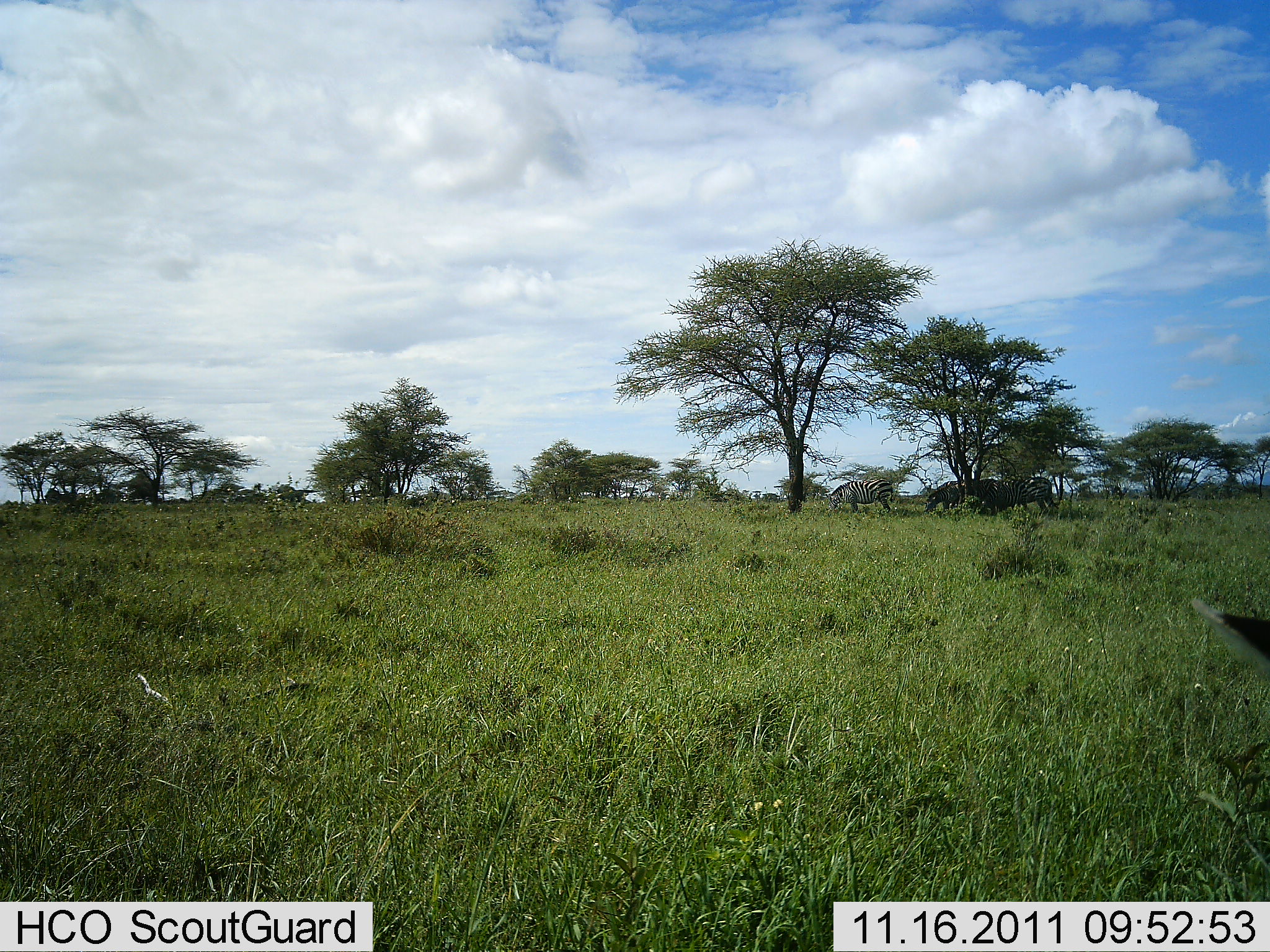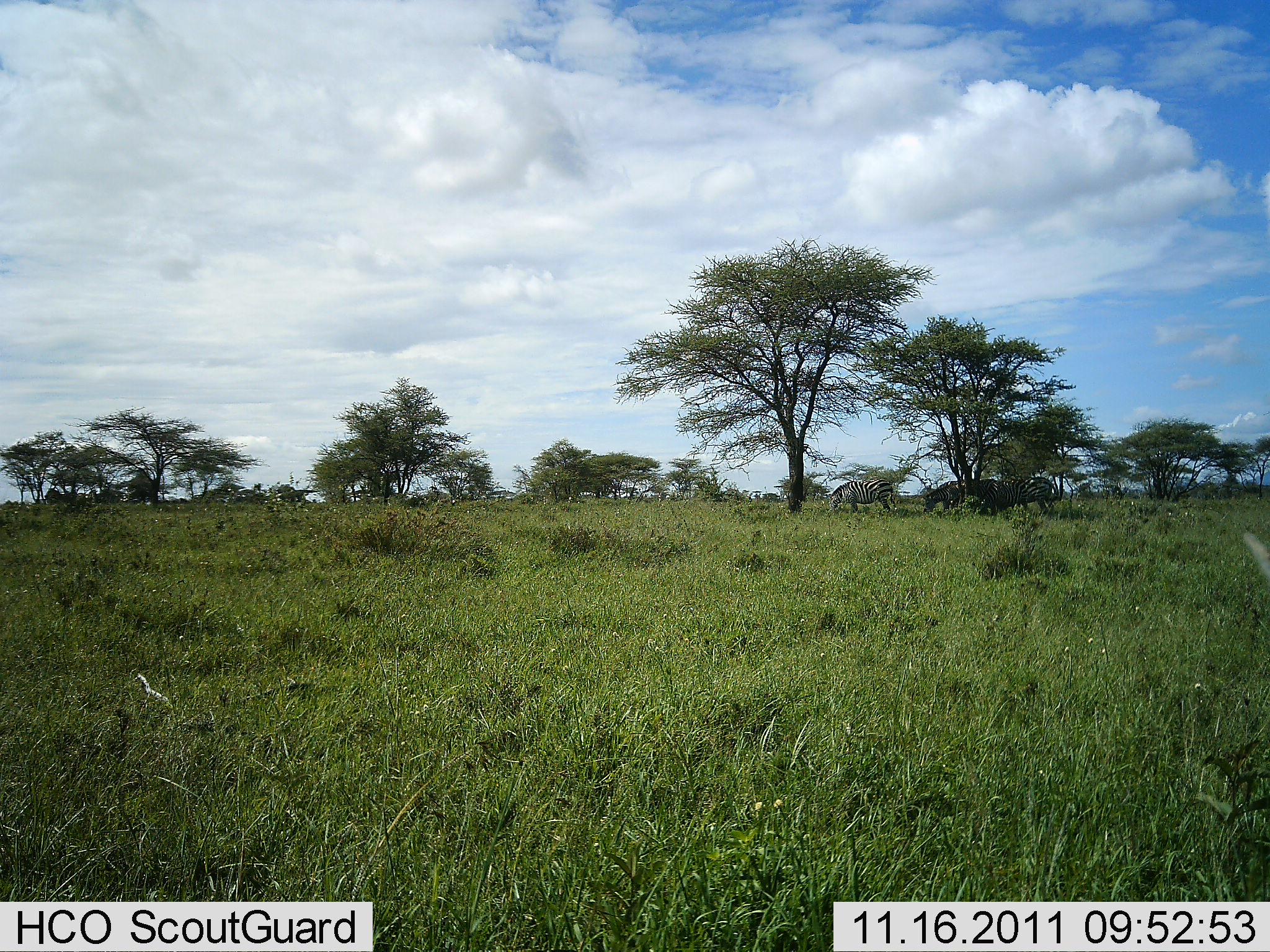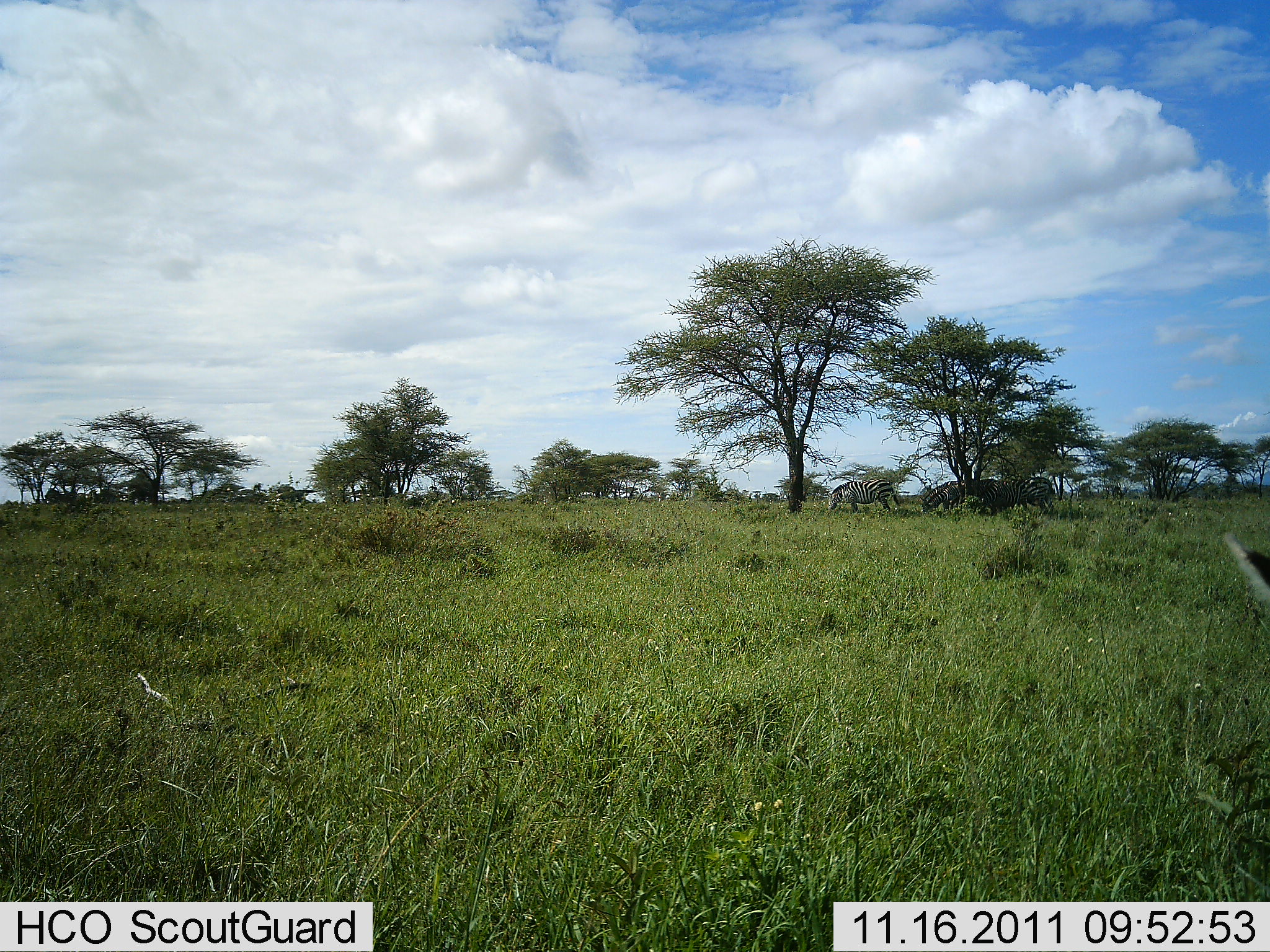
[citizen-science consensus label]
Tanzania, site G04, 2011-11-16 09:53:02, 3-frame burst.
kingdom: Animalia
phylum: Chordata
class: Mammalia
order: Perissodactyla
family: Equidae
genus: Equus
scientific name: Equus quagga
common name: plains zebra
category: zebra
Zebra (plains zebra) (Equus quagga), count 4. Behavior (volunteer vote fractions): standing 29%, resting 6%, moving 6%, interacting 0%. Young present (vote fraction): 0%. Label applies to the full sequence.